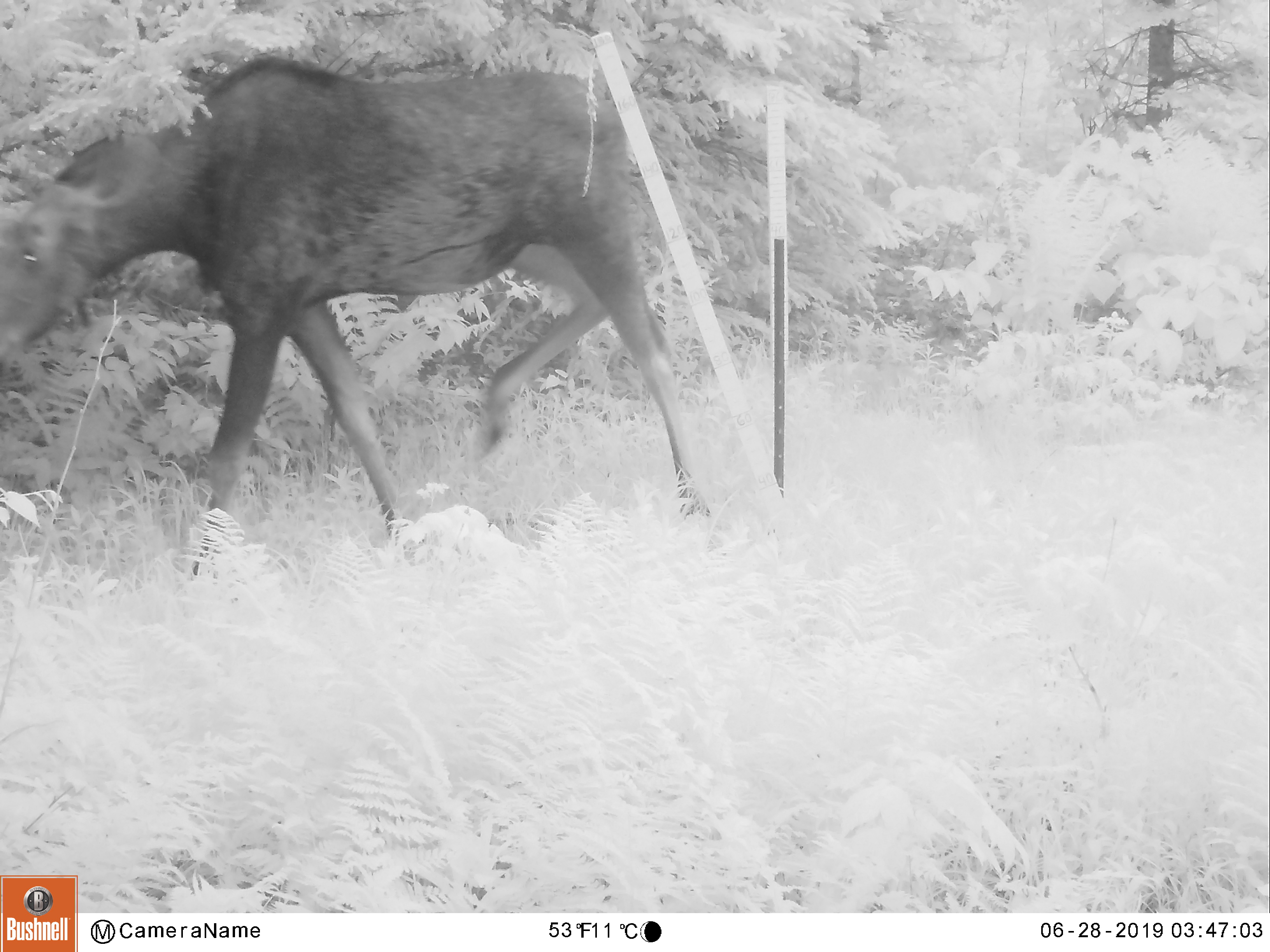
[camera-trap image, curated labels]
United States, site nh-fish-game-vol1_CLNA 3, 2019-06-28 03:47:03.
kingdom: Animalia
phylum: Chordata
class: Mammalia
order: Artiodactyla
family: Cervidae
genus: Alces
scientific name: Alces alces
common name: moose